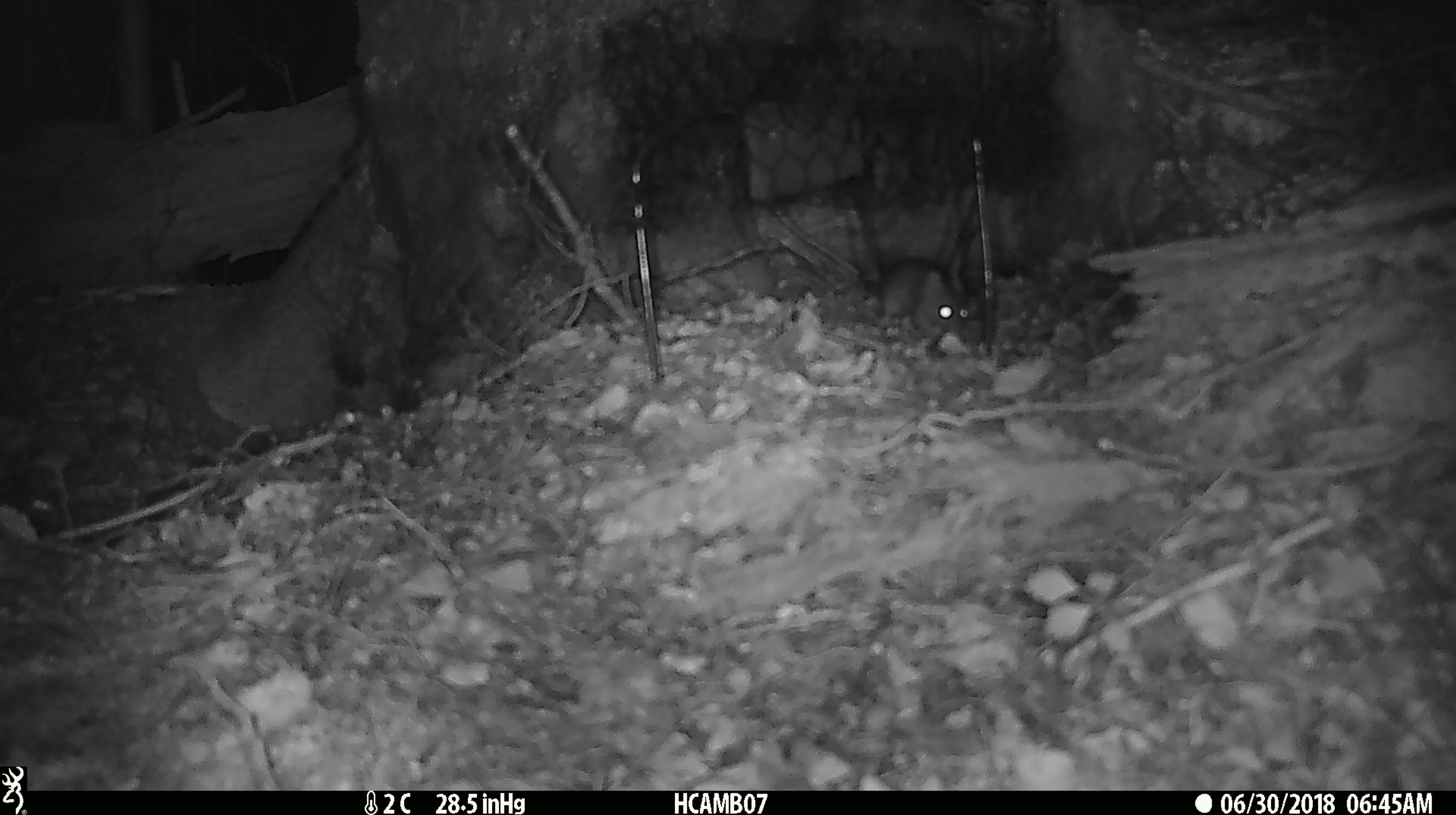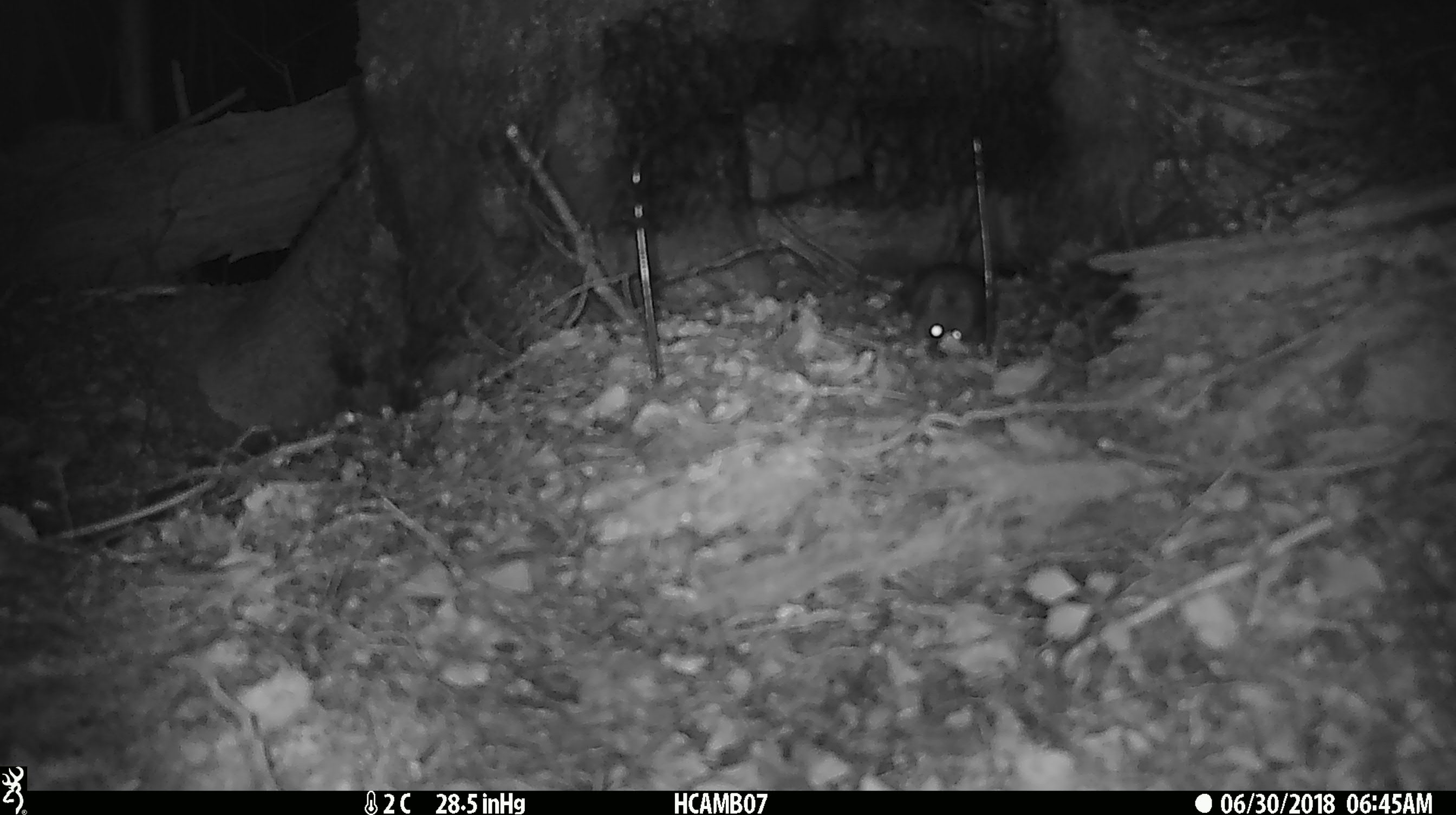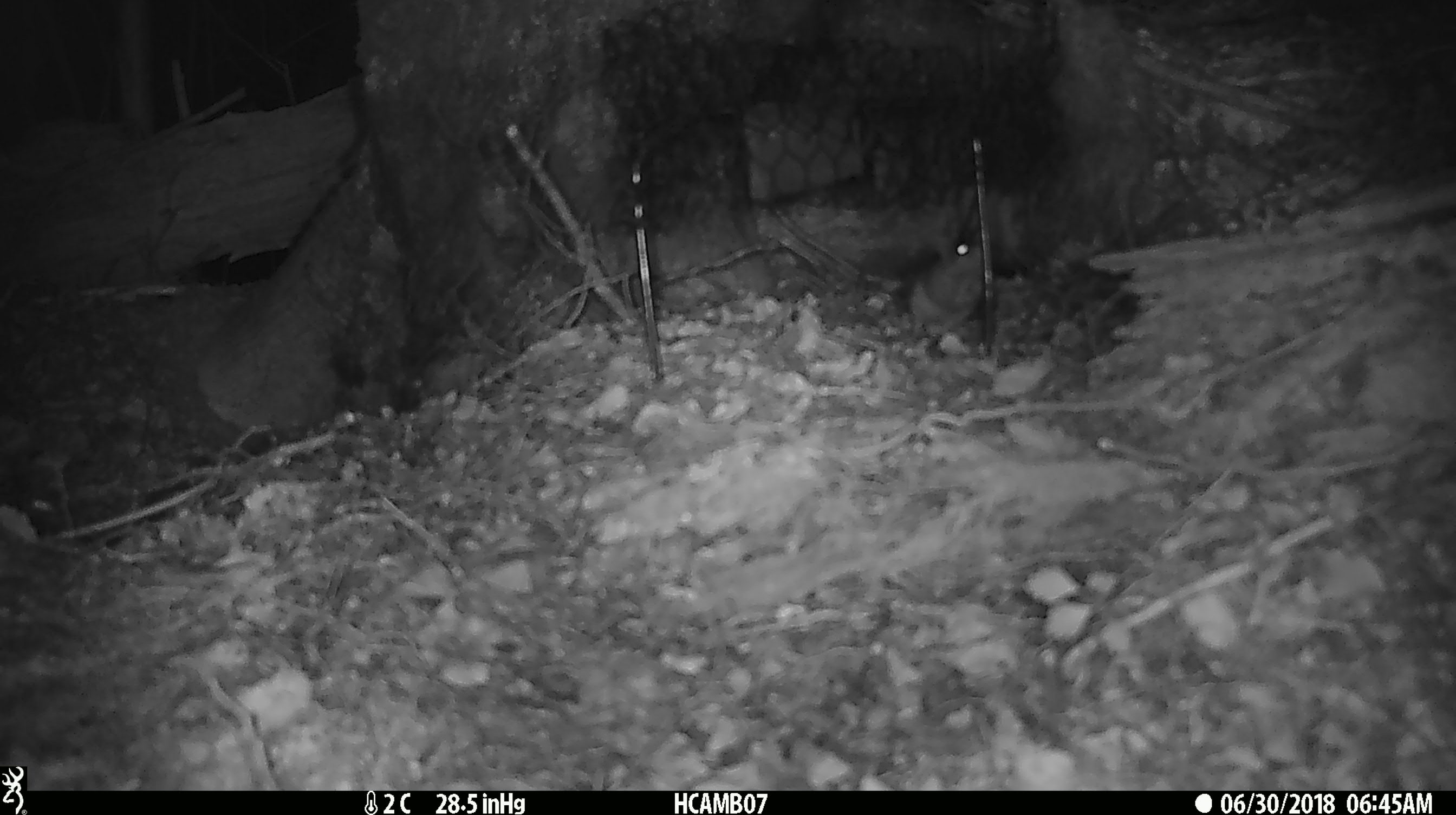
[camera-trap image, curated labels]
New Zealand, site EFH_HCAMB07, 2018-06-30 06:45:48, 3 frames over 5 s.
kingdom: Animalia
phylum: Chordata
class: Mammalia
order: Rodentia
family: Muridae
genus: Mus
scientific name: Mus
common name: mouse